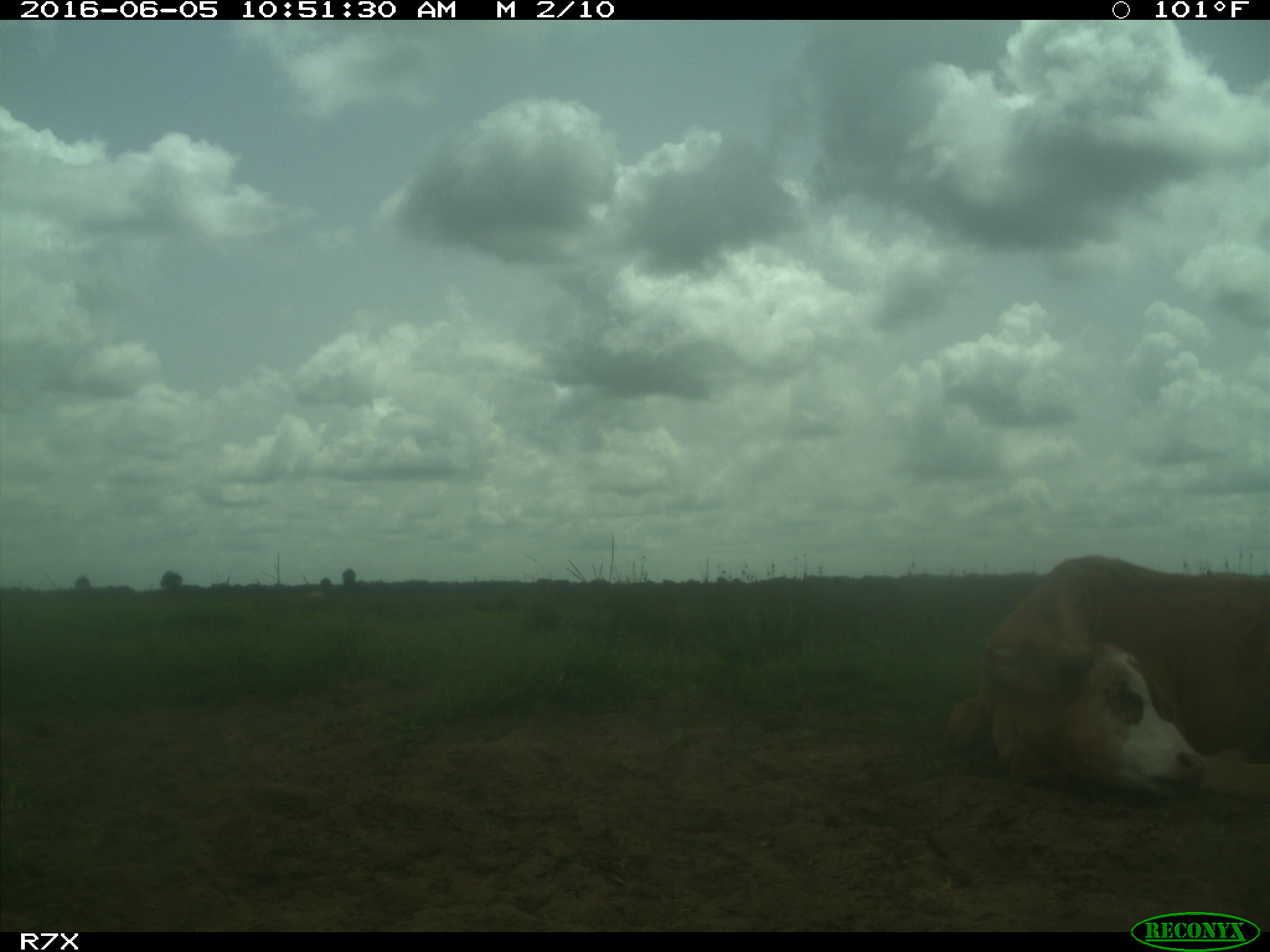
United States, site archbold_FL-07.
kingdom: Animalia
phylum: Chordata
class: Mammalia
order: Artiodactyla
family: Bovidae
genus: Bos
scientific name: Bos taurus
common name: domestic cow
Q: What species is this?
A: Bos taurus (domestic cow).